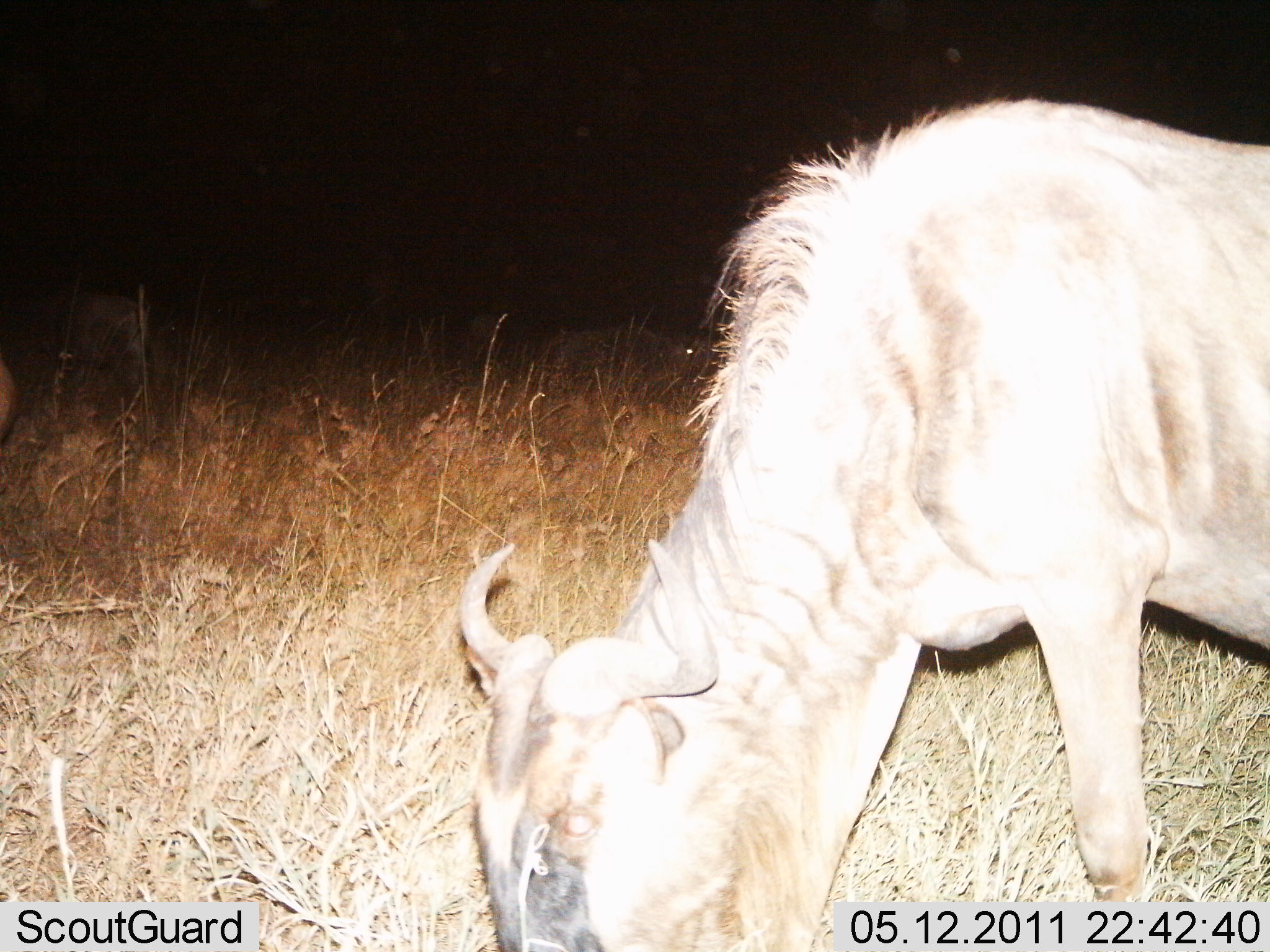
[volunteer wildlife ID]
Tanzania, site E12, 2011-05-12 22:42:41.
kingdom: Animalia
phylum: Chordata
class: Mammalia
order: Artiodactyla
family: Bovidae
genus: Connochaetes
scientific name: Connochaetes taurinus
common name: blue wildebeest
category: wildebeest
Wildebeest (blue wildebeest) (Connochaetes taurinus), count 1. Behavior (volunteer vote fractions): standing 36%, resting 9%, moving 0%, interacting 9%. Young present (vote fraction): 0%. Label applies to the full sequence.